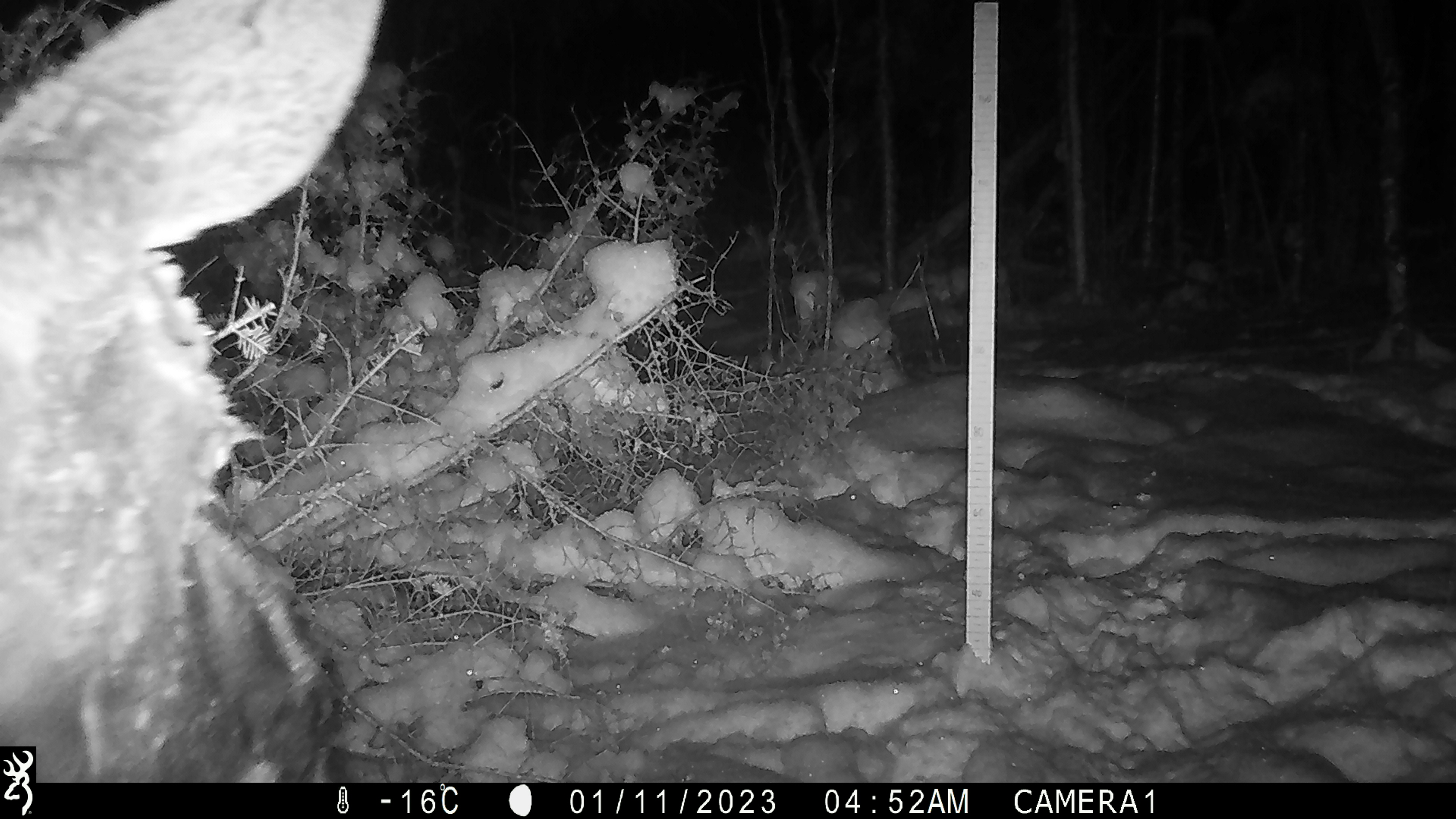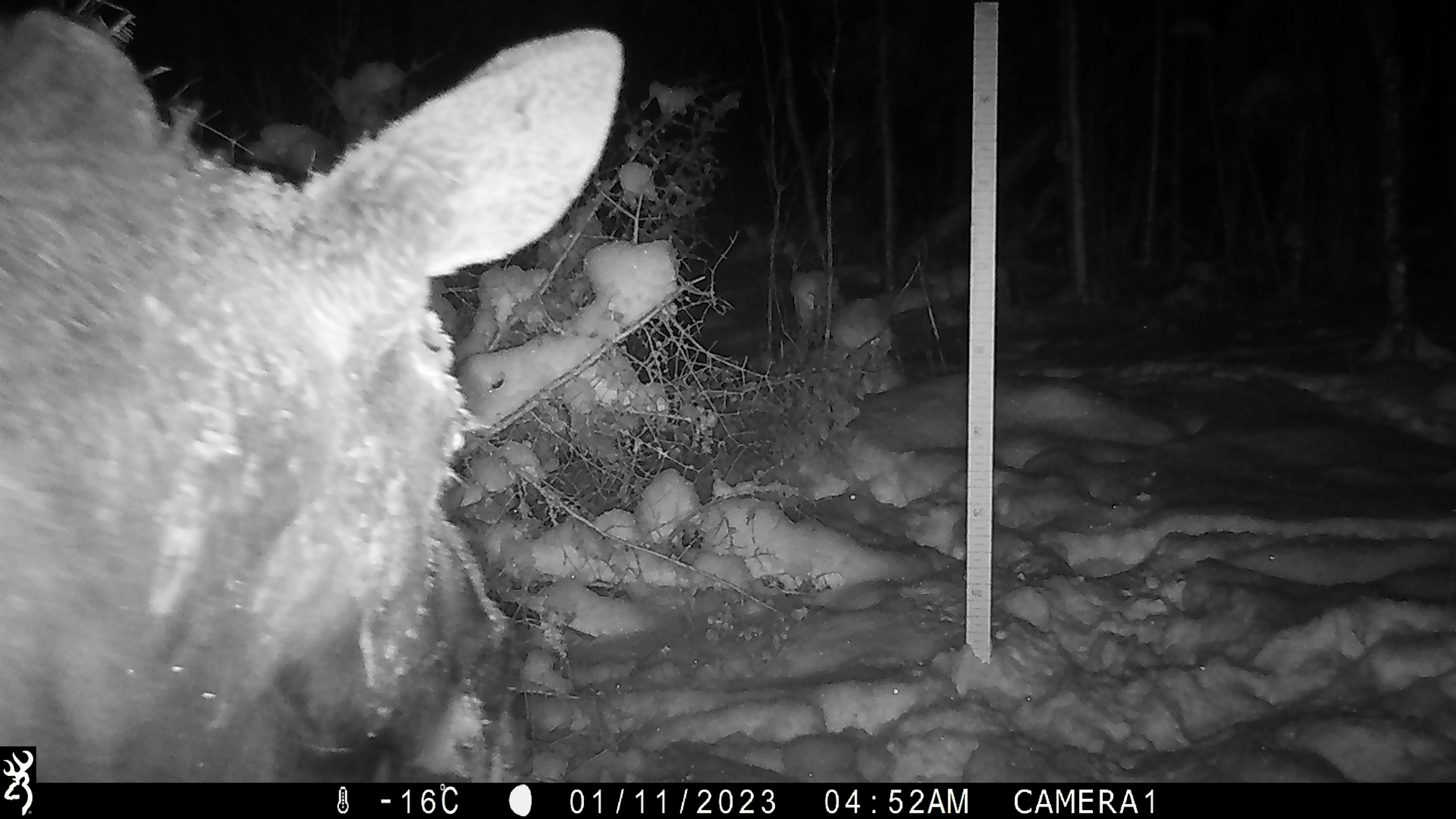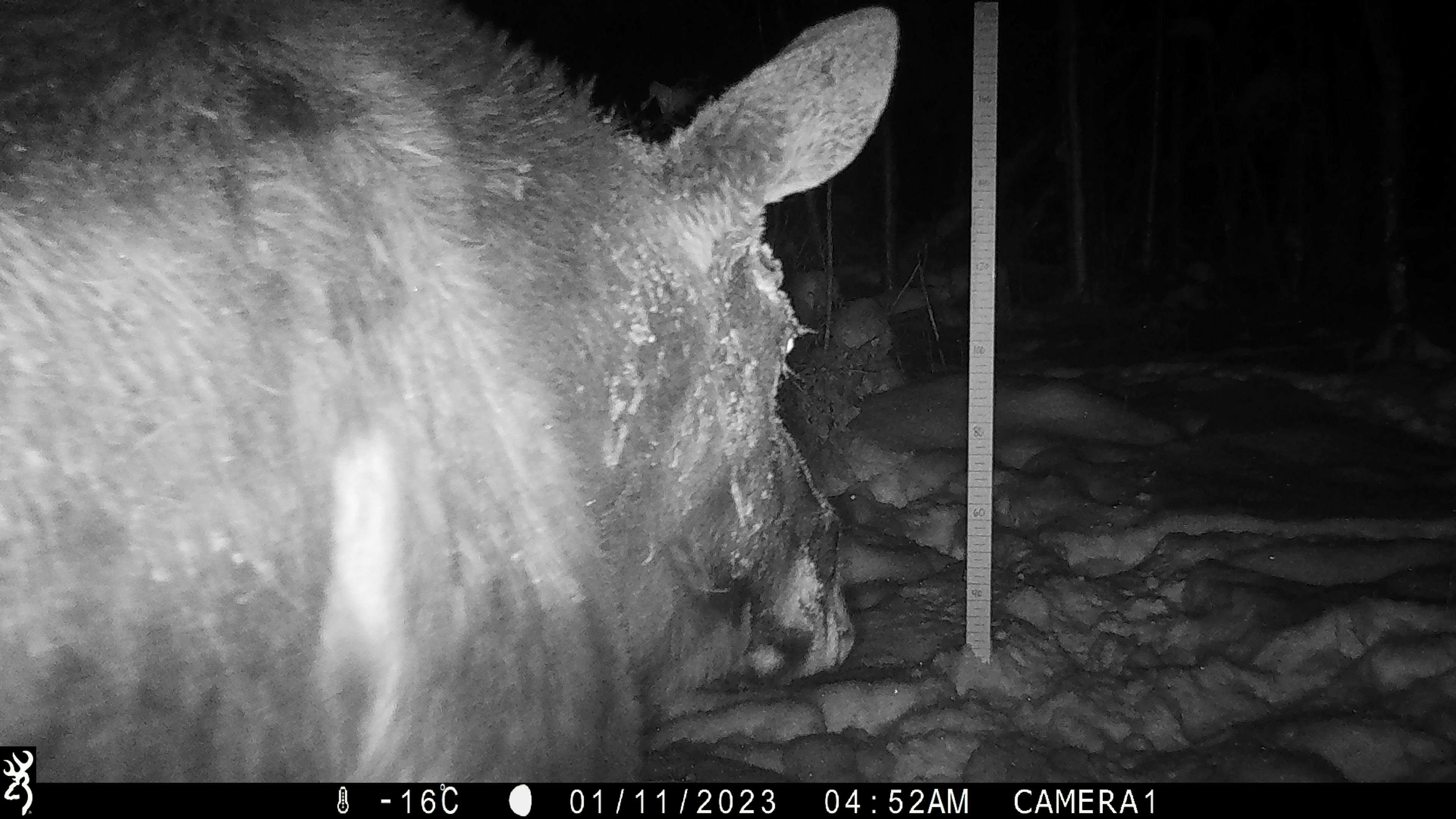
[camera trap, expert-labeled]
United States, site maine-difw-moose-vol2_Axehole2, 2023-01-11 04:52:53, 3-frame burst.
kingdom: Animalia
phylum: Chordata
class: Mammalia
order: Artiodactyla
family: Cervidae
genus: Alces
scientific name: Alces alces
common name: moose